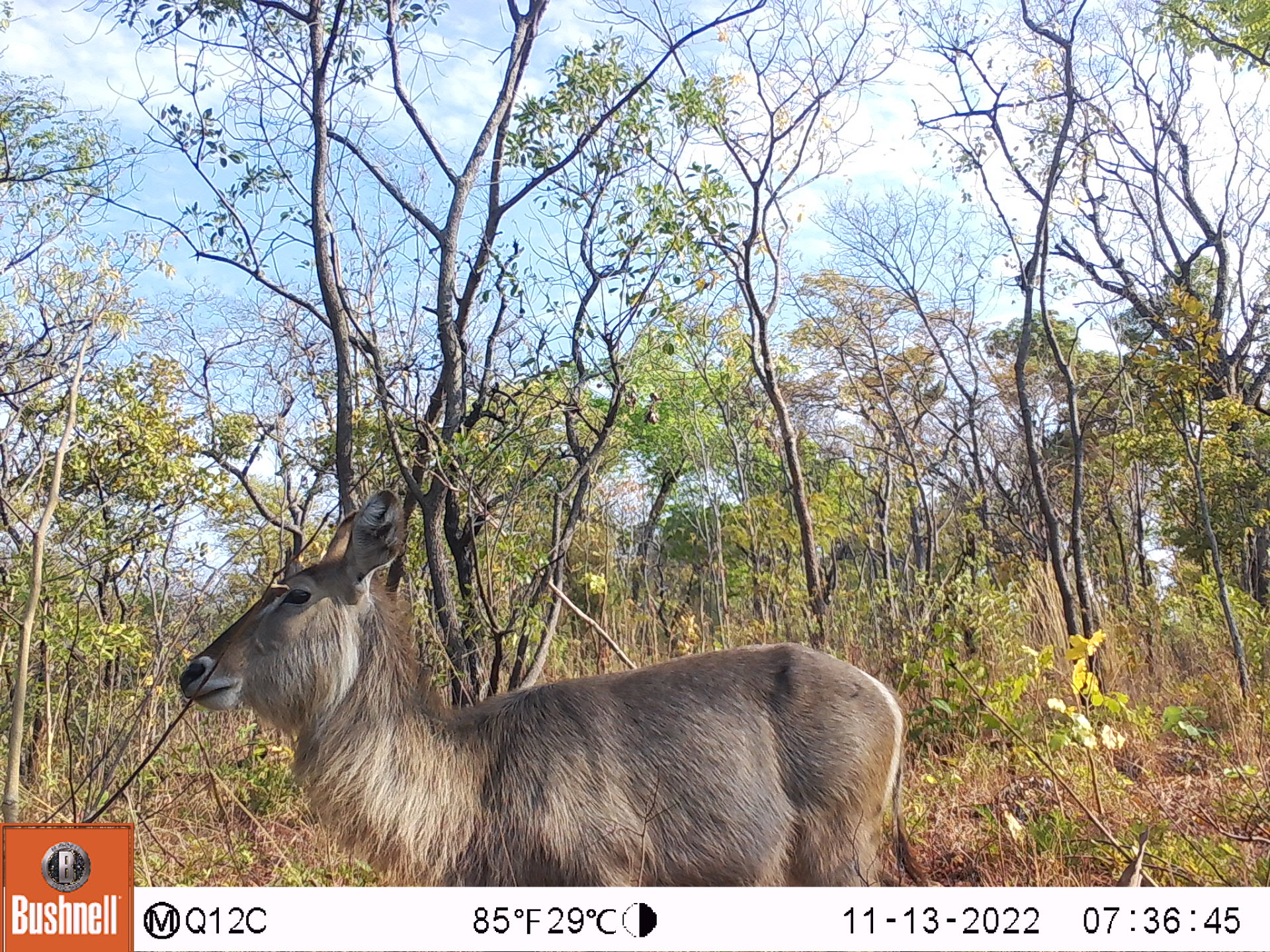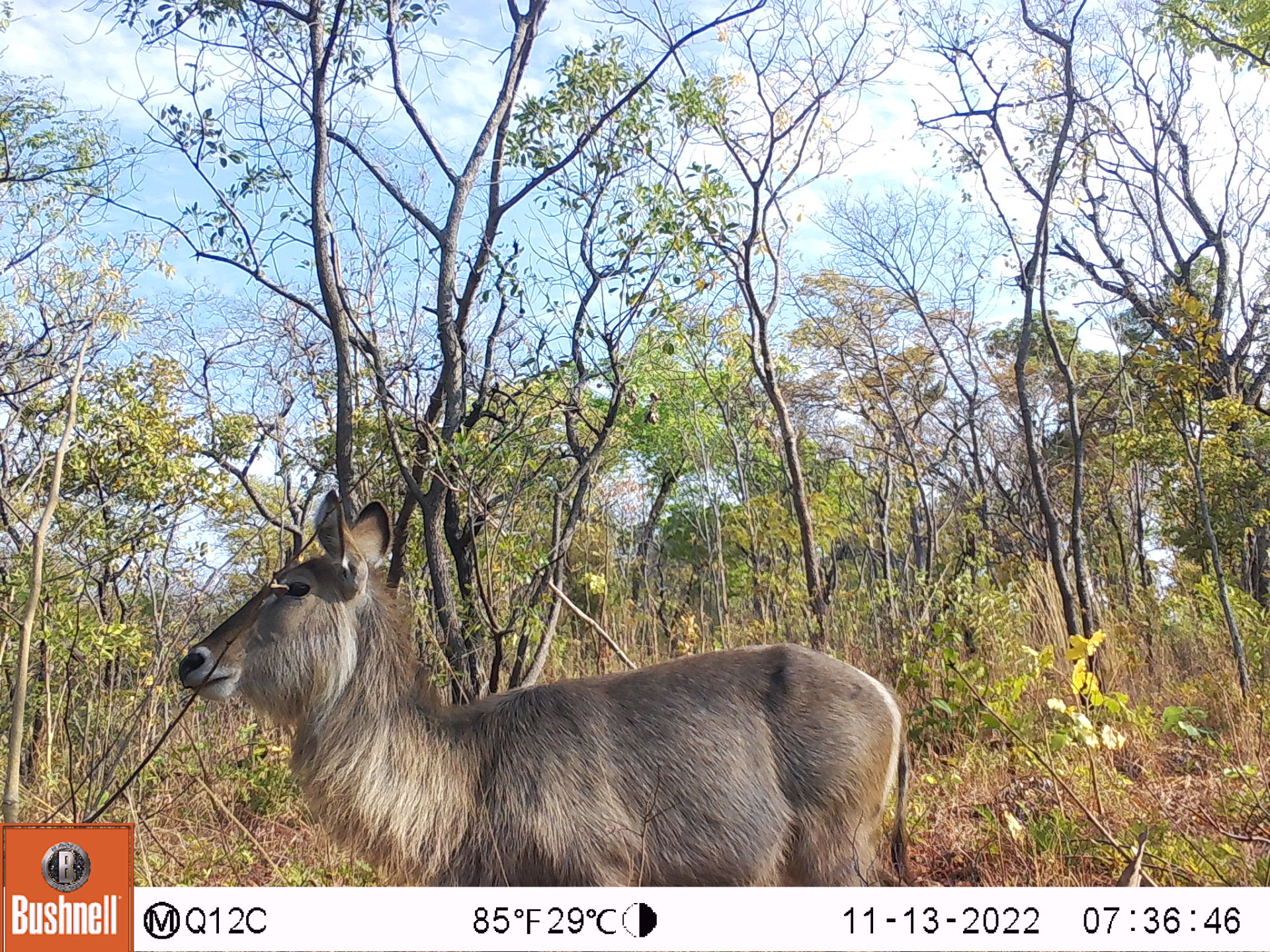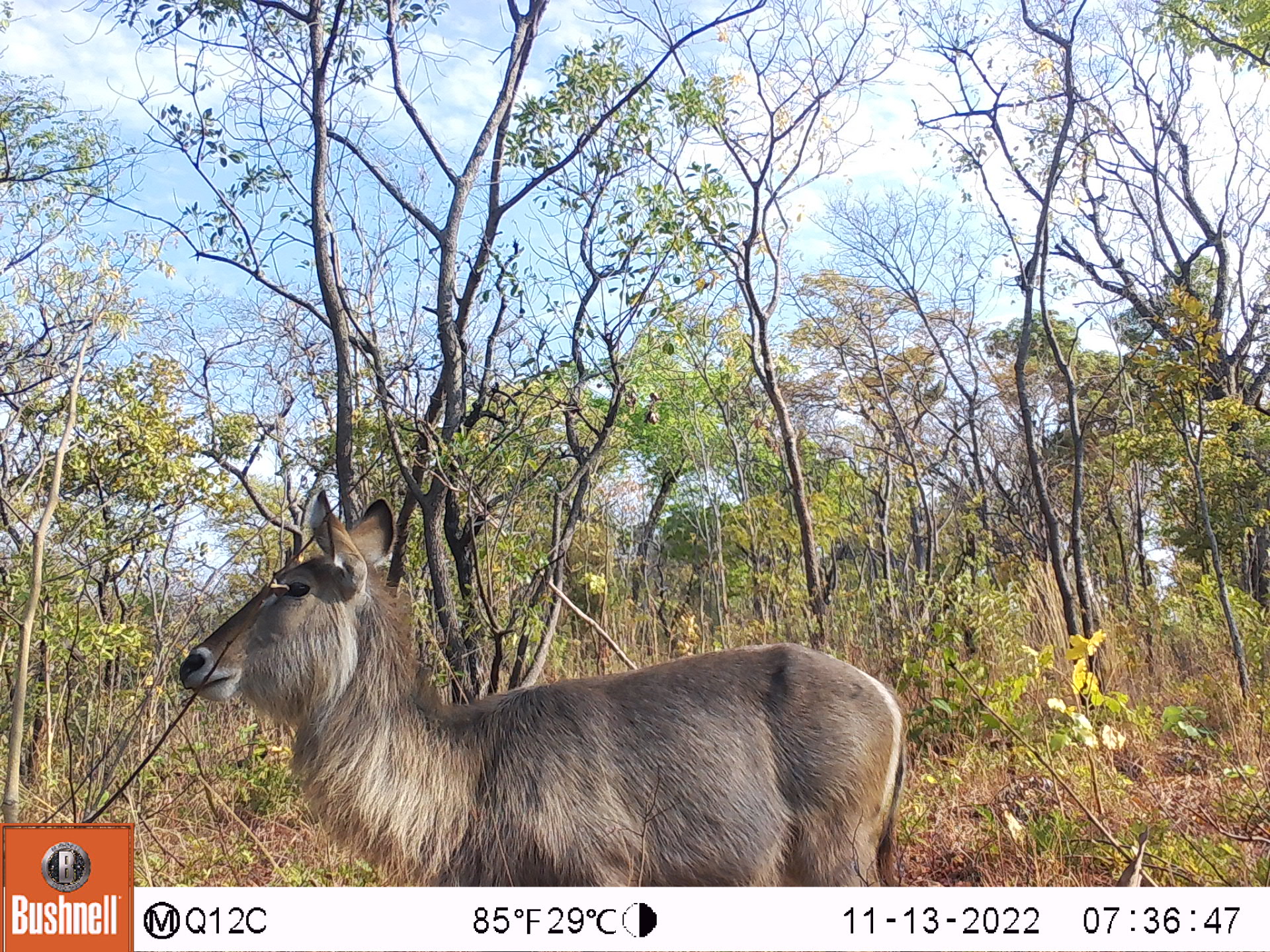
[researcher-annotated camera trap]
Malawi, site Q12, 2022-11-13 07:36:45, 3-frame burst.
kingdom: Animalia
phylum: Chordata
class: Mammalia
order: Artiodactyla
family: Bovidae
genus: Kobus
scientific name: Kobus ellipsiprymnus ellipsiprymnus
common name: common waterbuck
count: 1